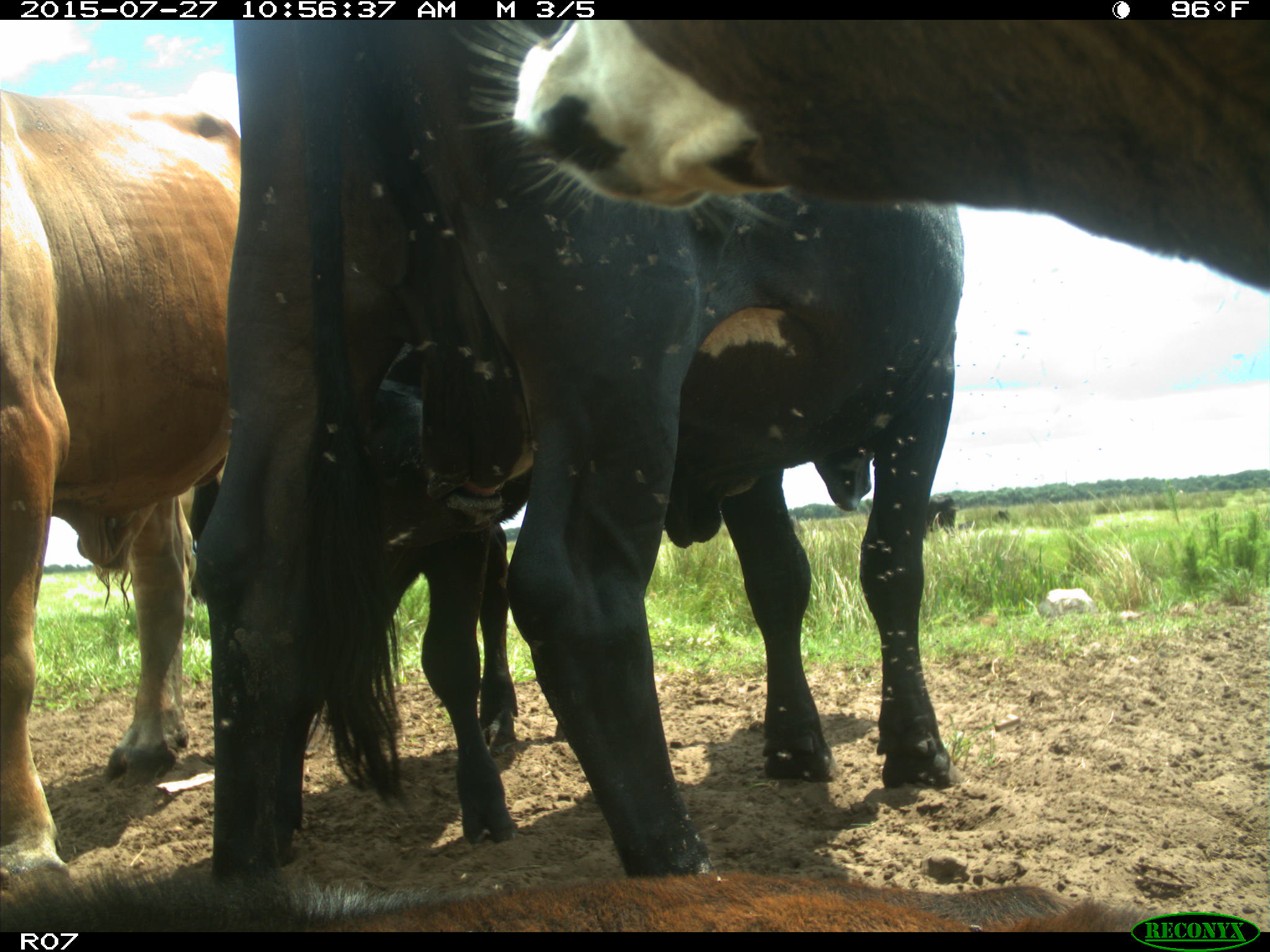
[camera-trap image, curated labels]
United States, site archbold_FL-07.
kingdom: Animalia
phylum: Chordata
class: Mammalia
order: Artiodactyla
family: Bovidae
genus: Bos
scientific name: Bos taurus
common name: domestic cow